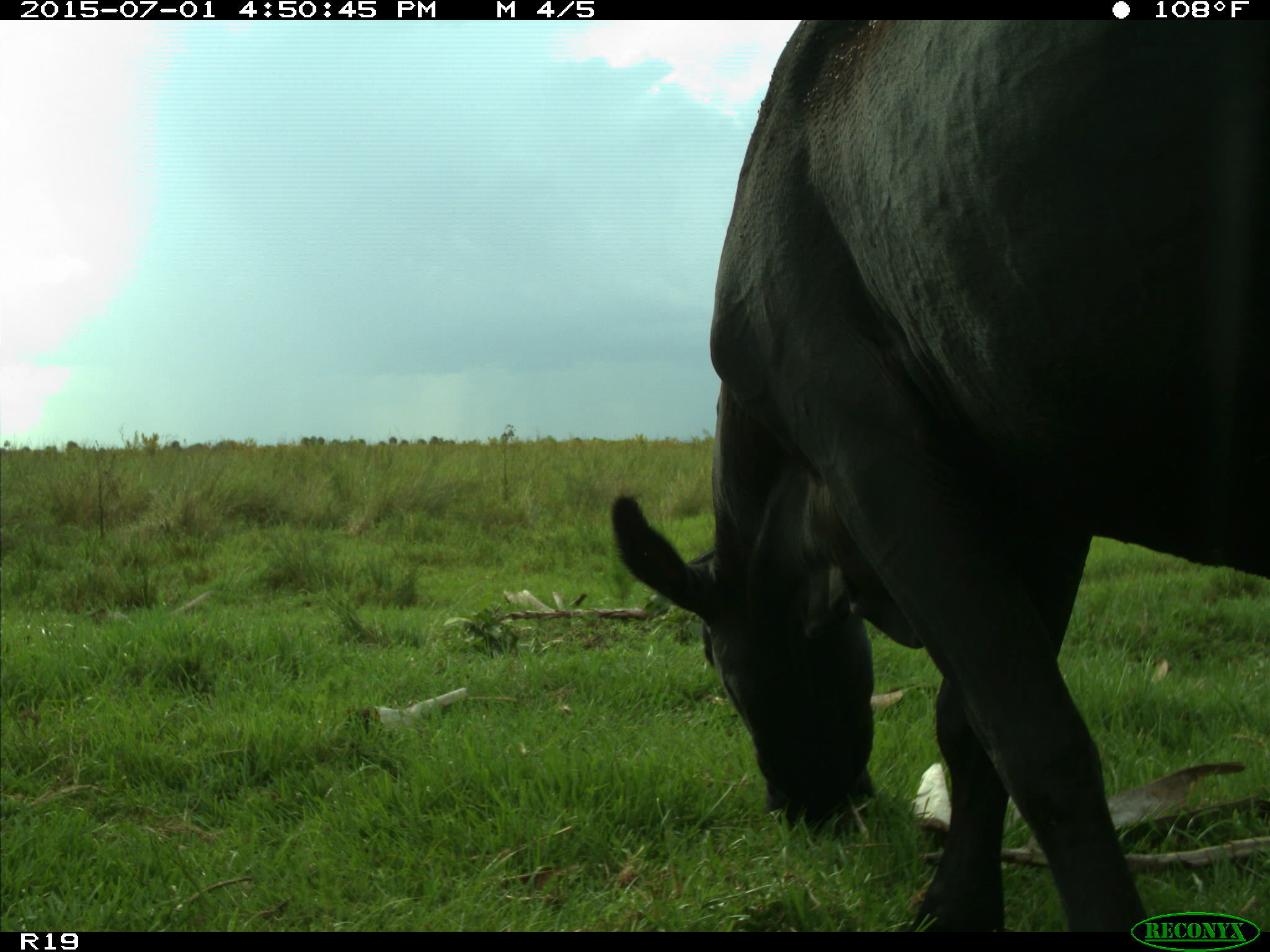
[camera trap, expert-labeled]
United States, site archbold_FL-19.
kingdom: Animalia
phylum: Chordata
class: Mammalia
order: Artiodactyla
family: Bovidae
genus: Bos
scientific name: Bos taurus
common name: domestic cow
Bos taurus (domestic cow).